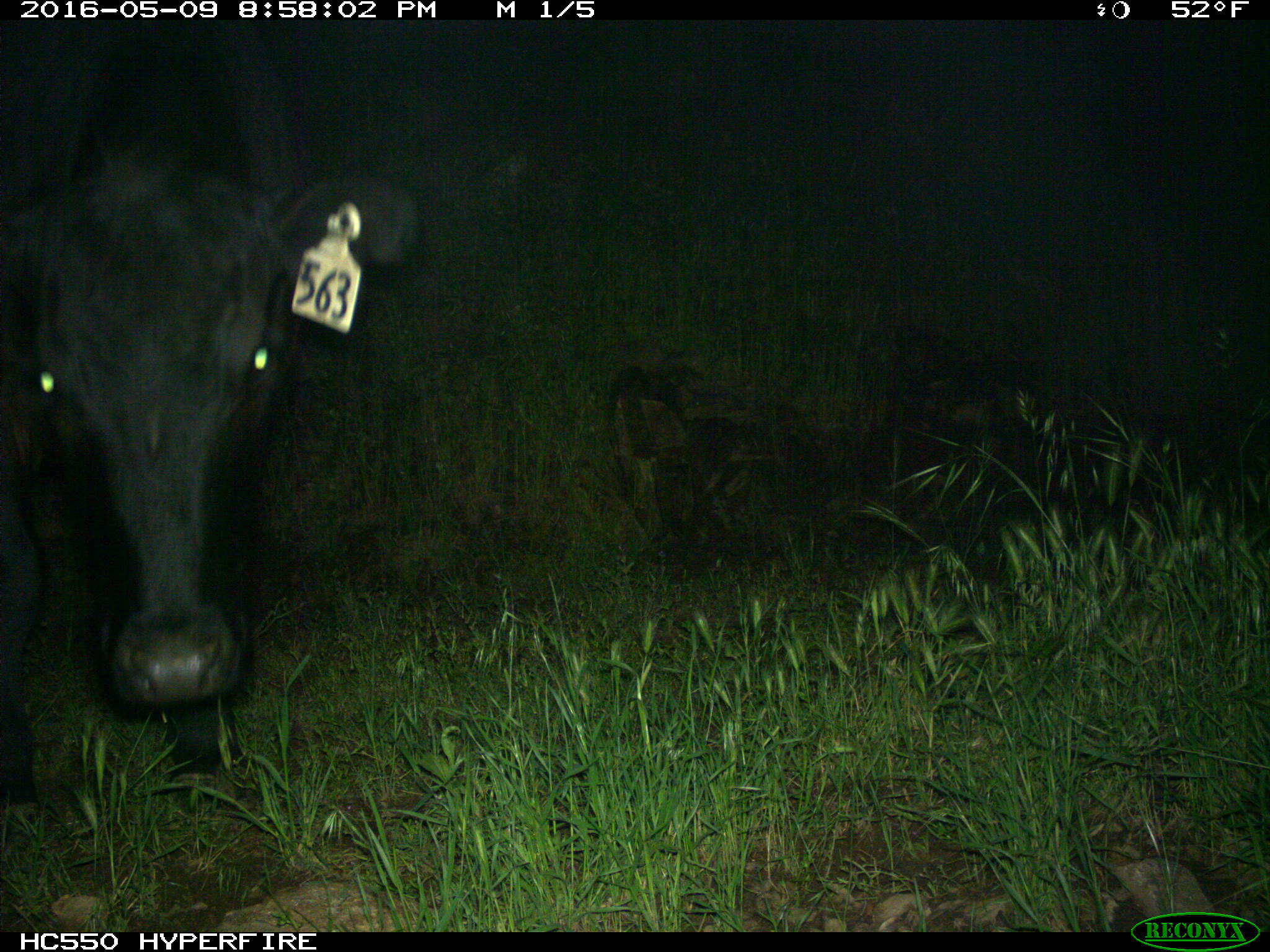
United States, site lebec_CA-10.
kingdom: Animalia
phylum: Chordata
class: Mammalia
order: Artiodactyla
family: Bovidae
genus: Bos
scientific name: Bos taurus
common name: domestic cow